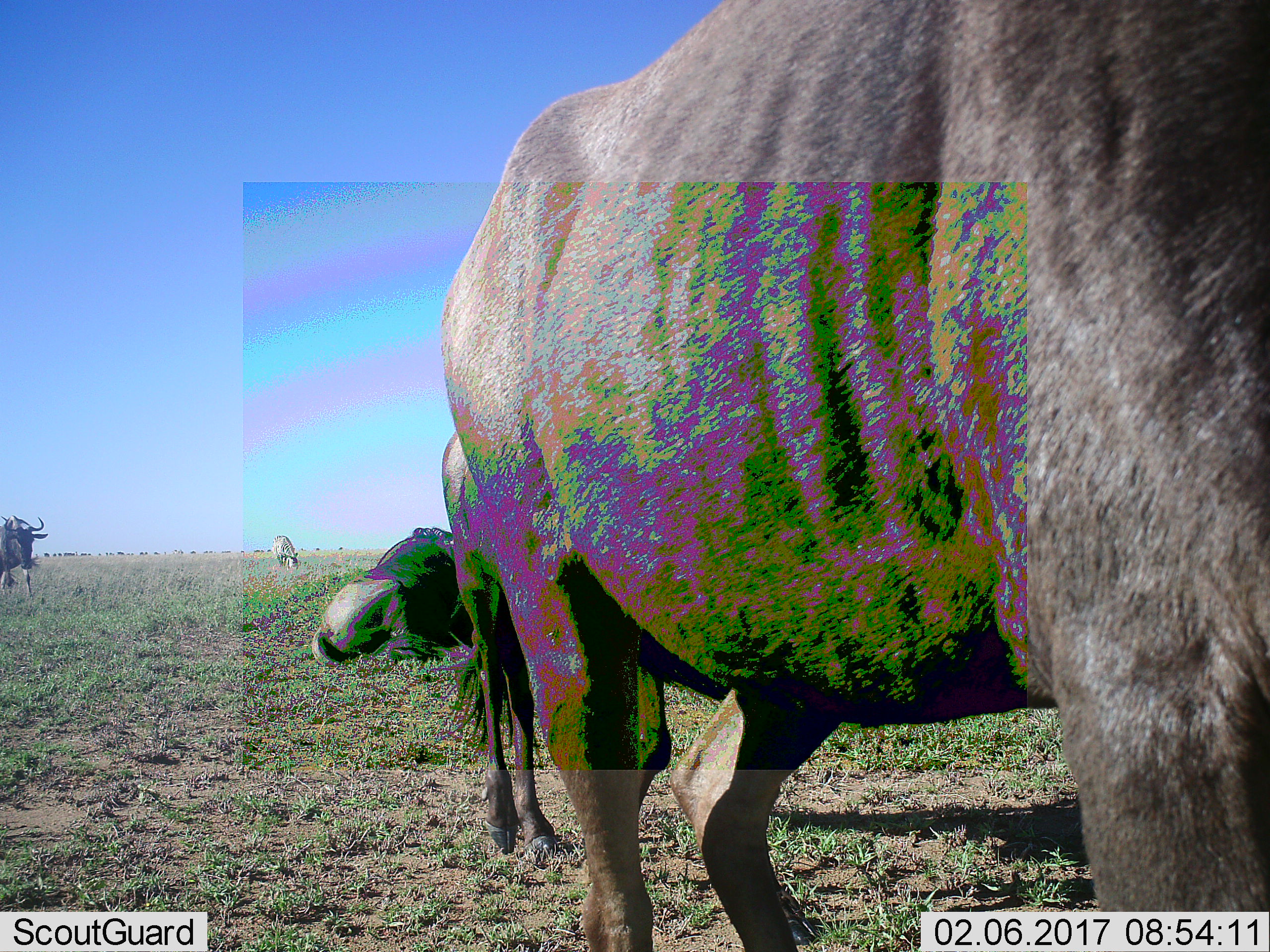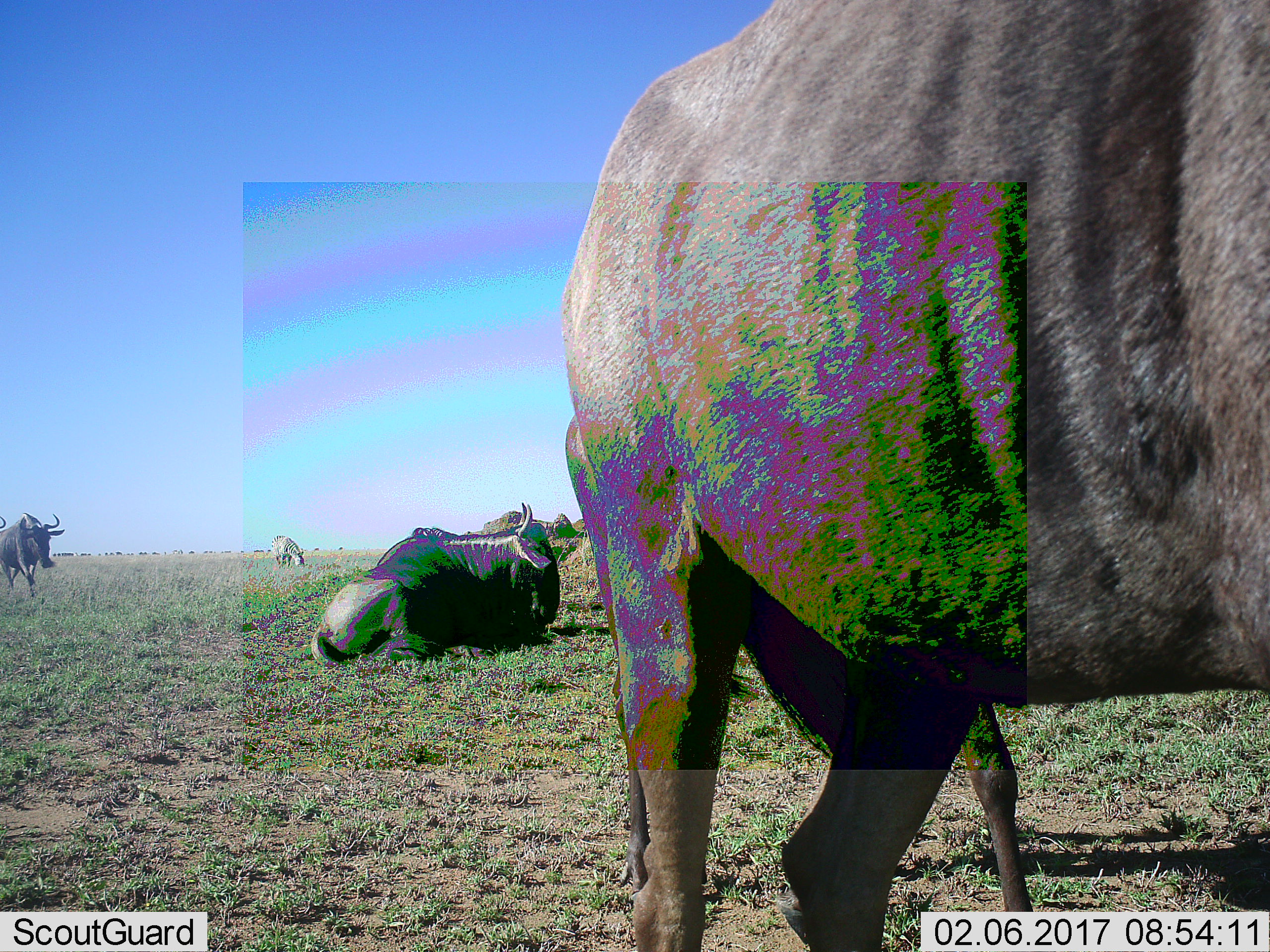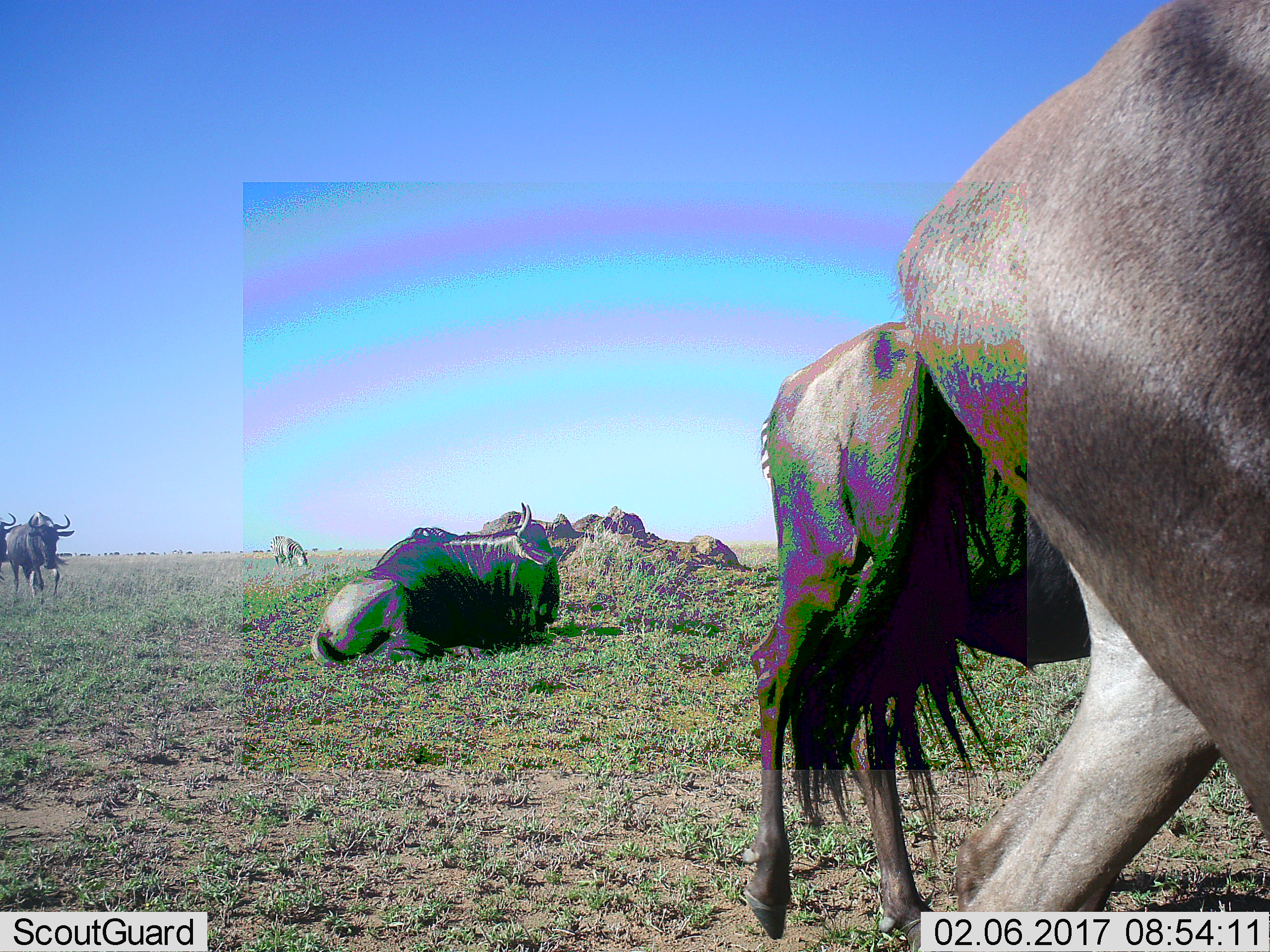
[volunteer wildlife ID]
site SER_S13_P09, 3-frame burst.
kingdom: Animalia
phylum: Chordata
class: Mammalia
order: Artiodactyla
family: Bovidae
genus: Connochaetes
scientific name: Connochaetes taurinus taurinus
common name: blue wildebeest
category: wildebeestblue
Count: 5.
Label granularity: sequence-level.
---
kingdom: Animalia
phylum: Chordata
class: Mammalia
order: Perissodactyla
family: Equidae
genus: Equus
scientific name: Equus quagga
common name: plains zebra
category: zebraplains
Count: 1.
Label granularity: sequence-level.